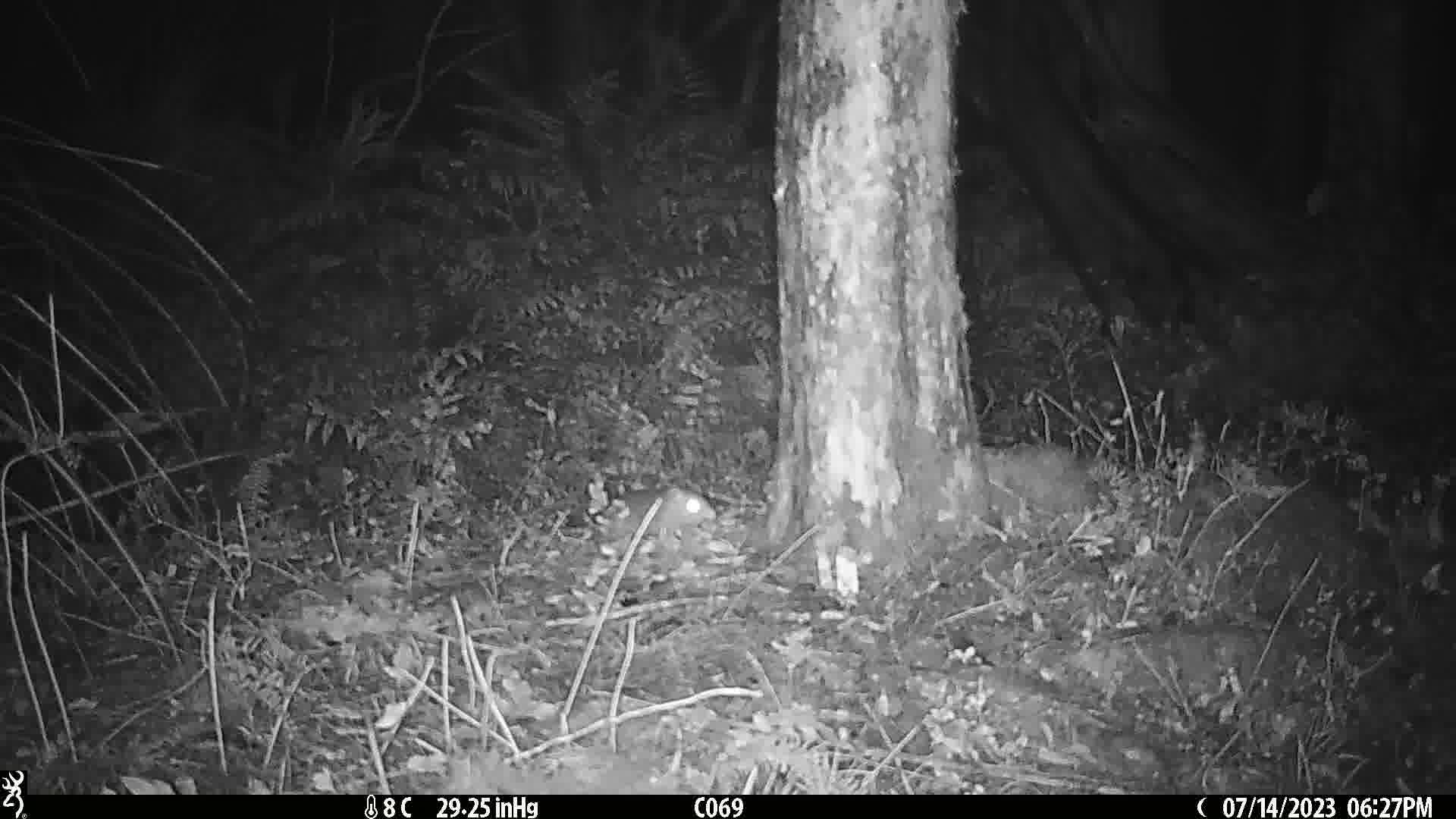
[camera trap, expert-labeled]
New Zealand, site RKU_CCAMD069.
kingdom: Animalia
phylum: Chordata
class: Mammalia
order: Rodentia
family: Muridae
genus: Rattus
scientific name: Rattus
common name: rat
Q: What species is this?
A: Rat (Rattus).